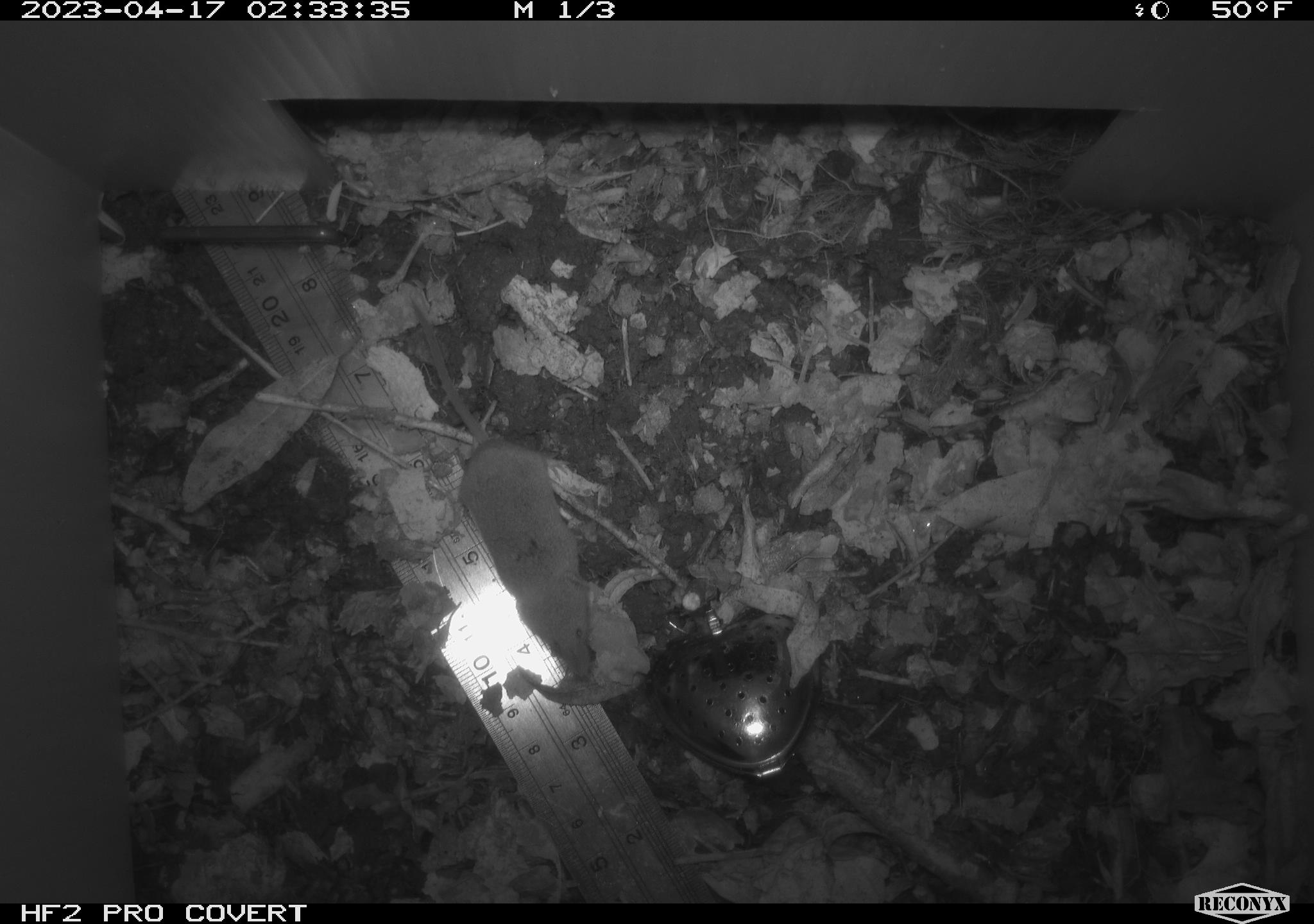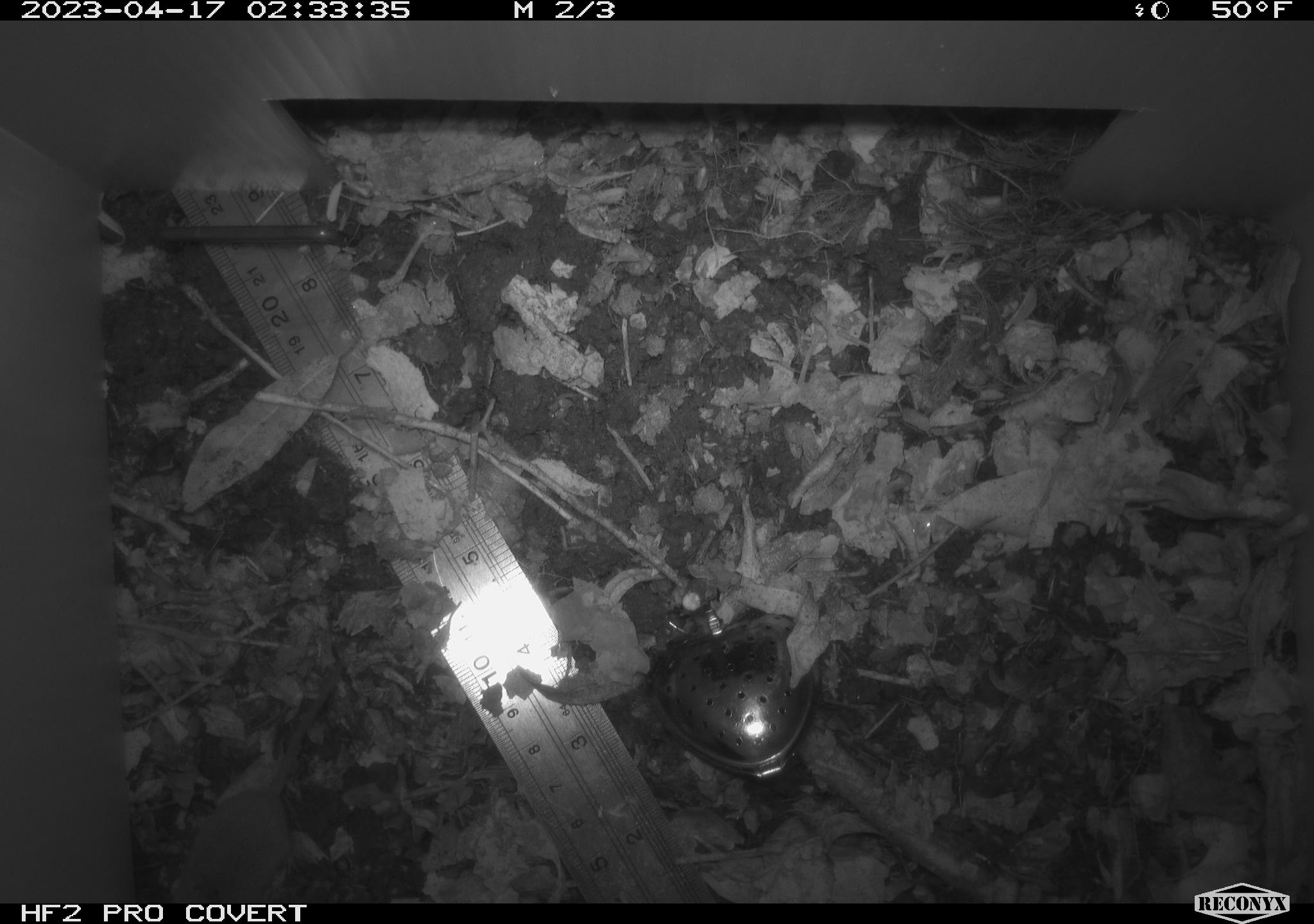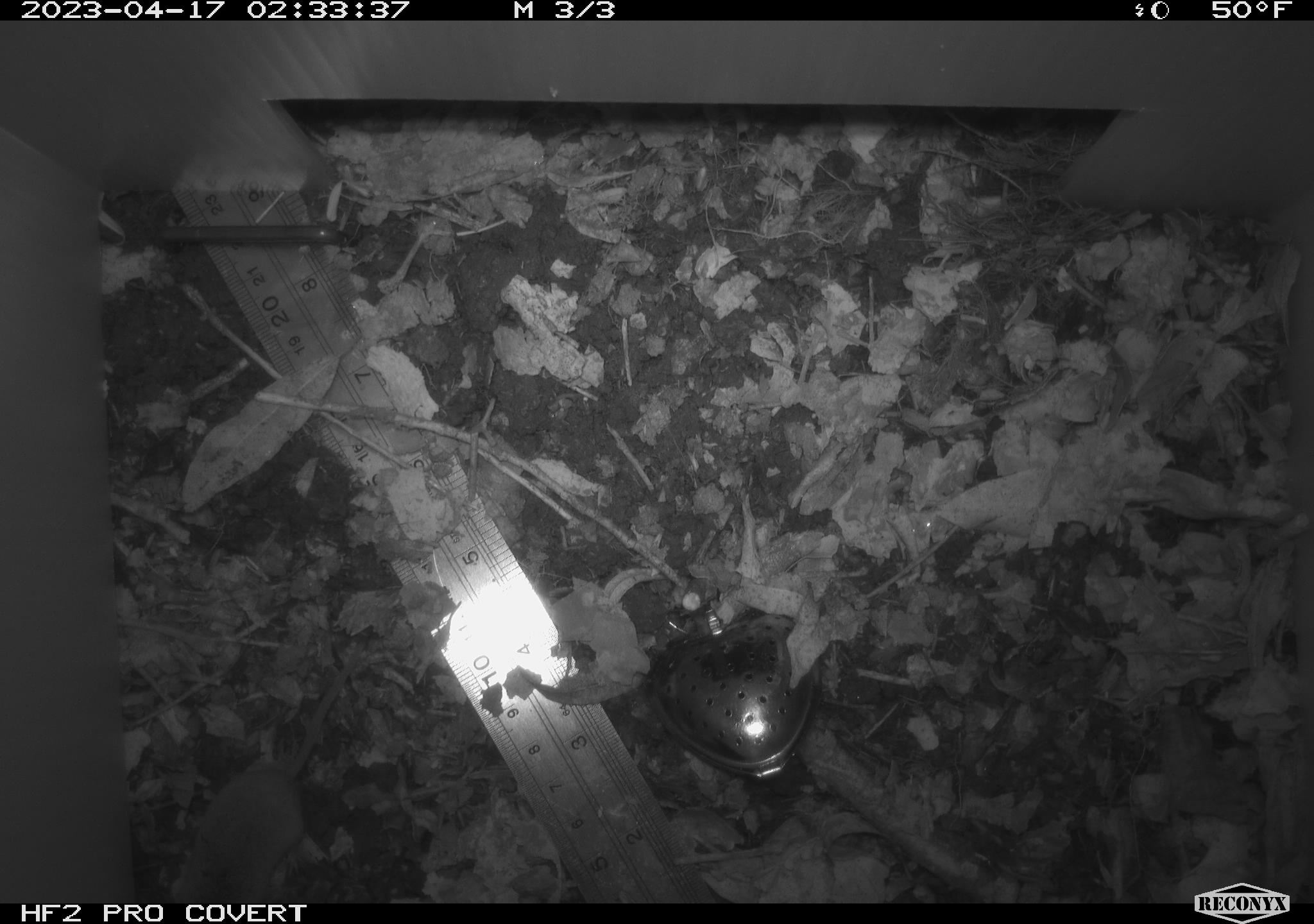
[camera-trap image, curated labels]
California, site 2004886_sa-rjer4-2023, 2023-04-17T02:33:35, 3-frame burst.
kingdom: Animalia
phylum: Chordata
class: Mammalia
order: Eulipotyphla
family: Soricidae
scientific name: Soricidae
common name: shrews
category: soricidae family